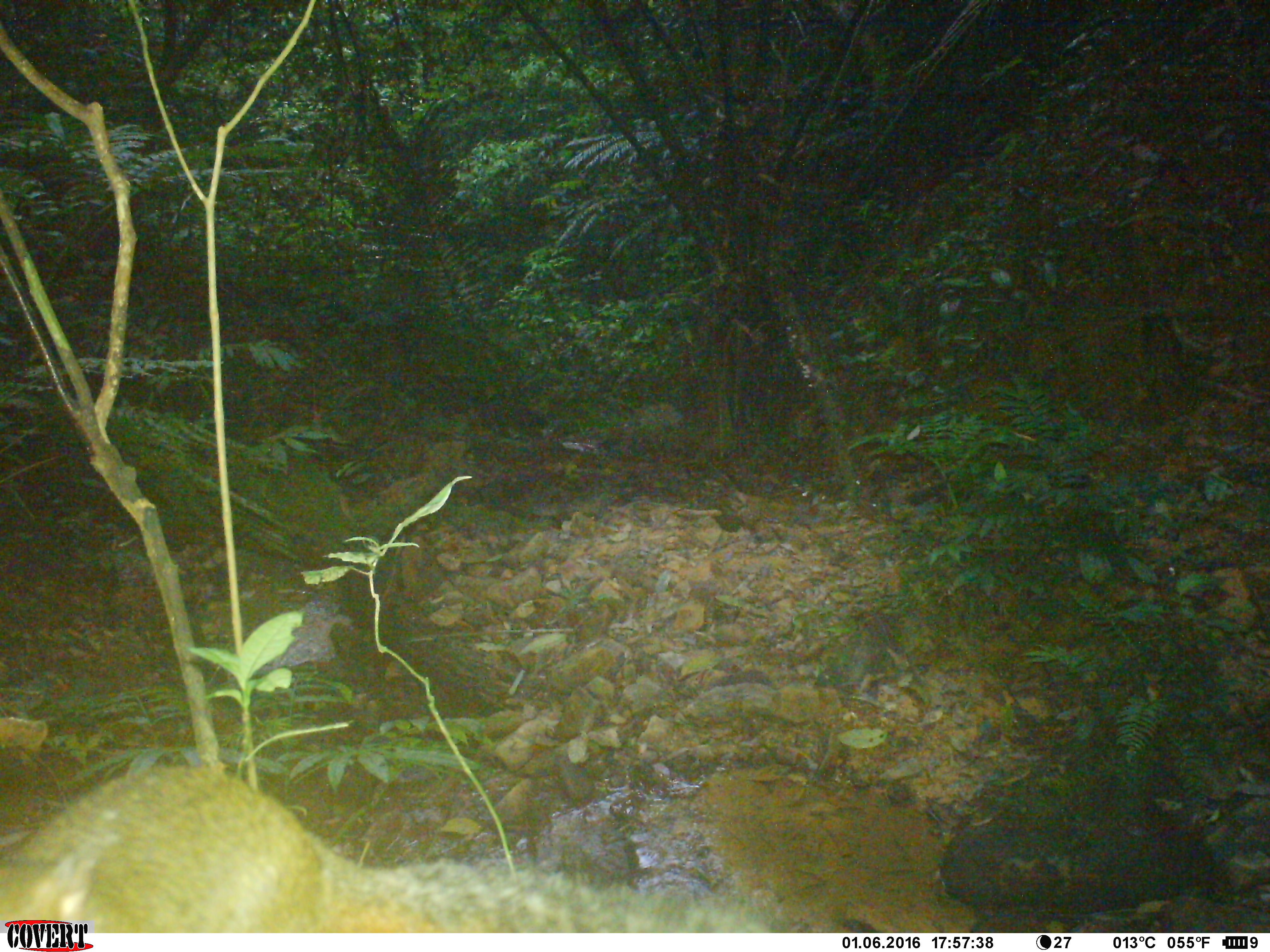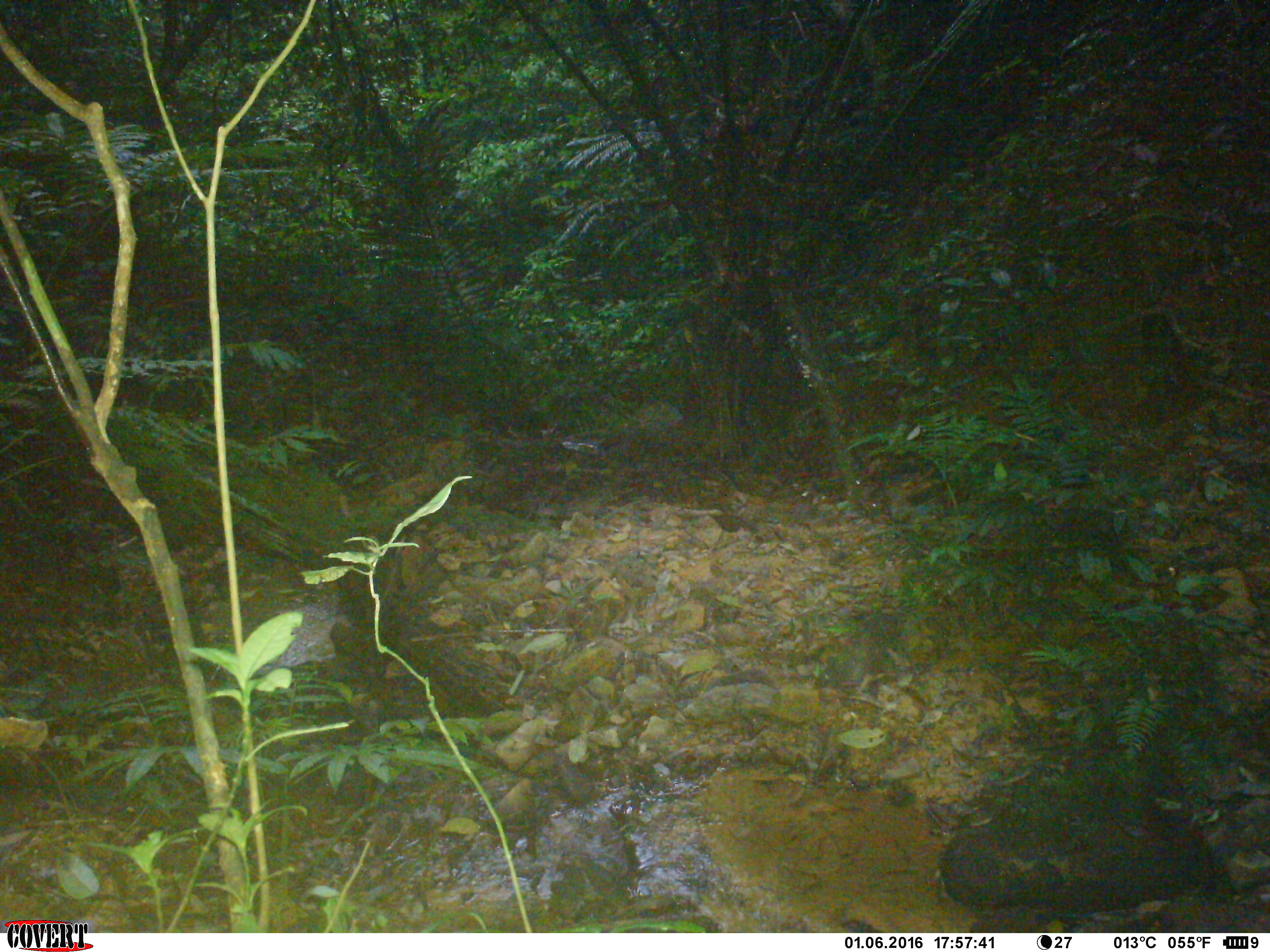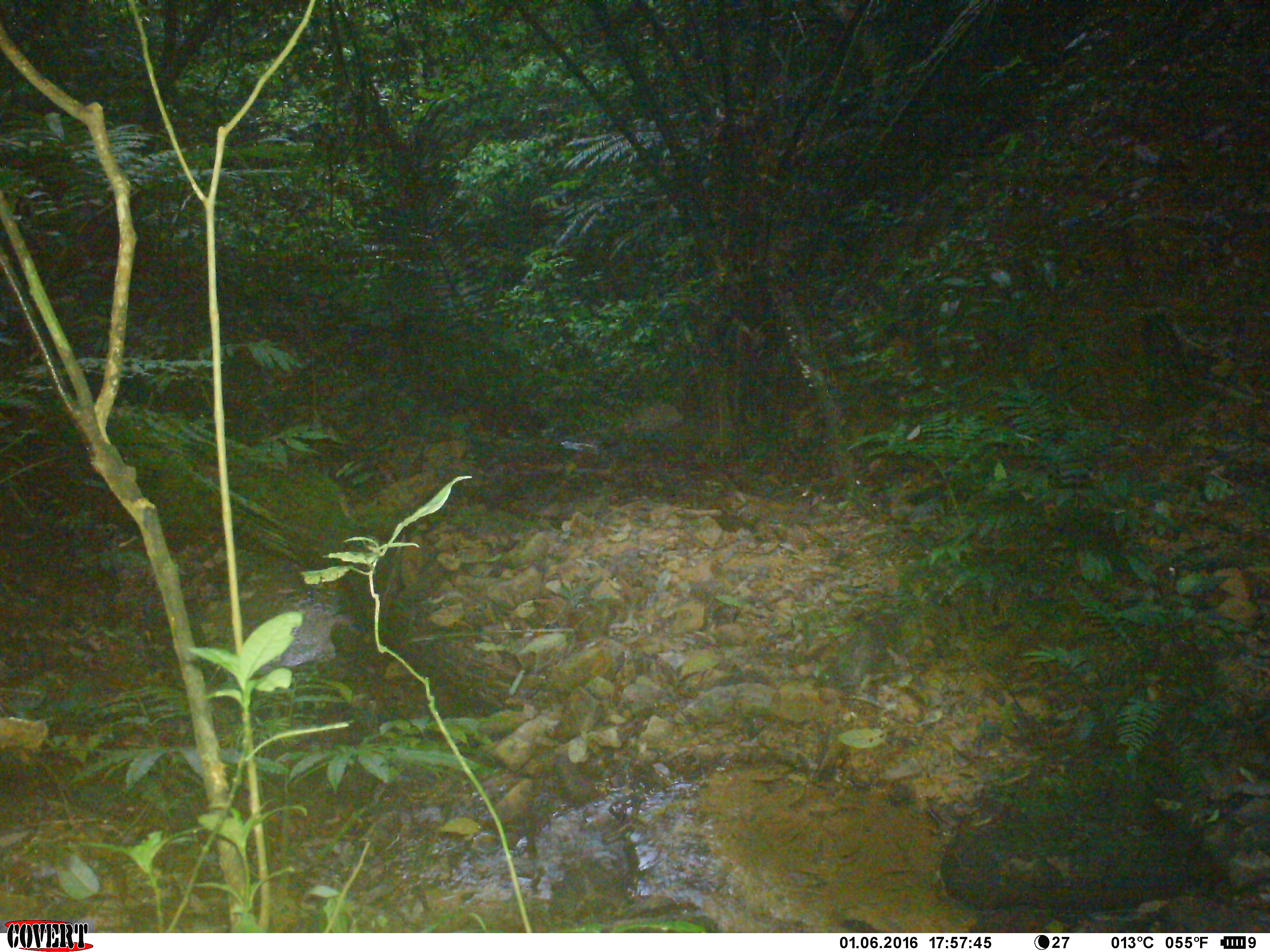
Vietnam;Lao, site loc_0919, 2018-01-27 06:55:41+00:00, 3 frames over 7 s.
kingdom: Animalia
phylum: Chordata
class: Mammalia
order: Rodentia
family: Sciuridae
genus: Dremomys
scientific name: Dremomys rufigenis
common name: red-cheeked squirrel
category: red cheeked squirrel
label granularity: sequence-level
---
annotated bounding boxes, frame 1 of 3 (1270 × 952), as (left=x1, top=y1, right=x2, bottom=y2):
red cheeked squirrel: (left=0, top=762, right=769, bottom=933)